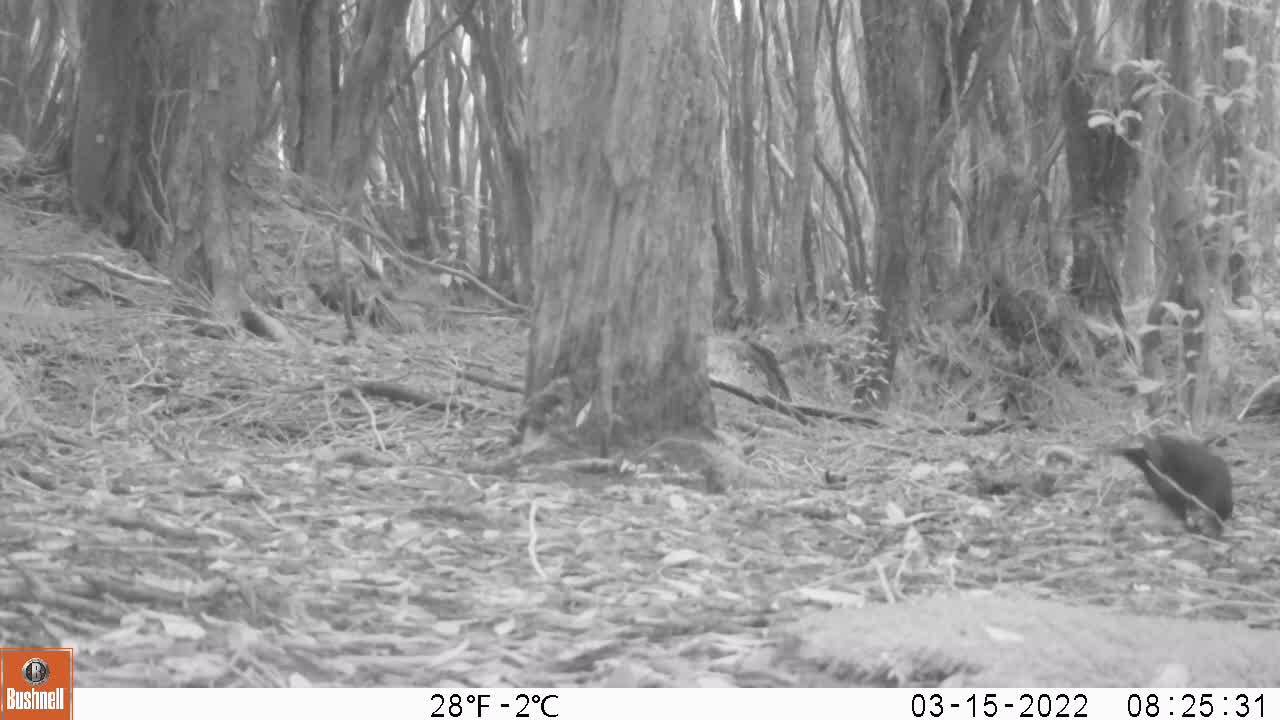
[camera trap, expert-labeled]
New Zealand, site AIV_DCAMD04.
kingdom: Animalia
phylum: Chordata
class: Aves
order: Passeriformes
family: Turdidae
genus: Turdus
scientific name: Turdus merula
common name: eurasian blackbird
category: blackbird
Blackbird (eurasian blackbird) (Turdus merula).